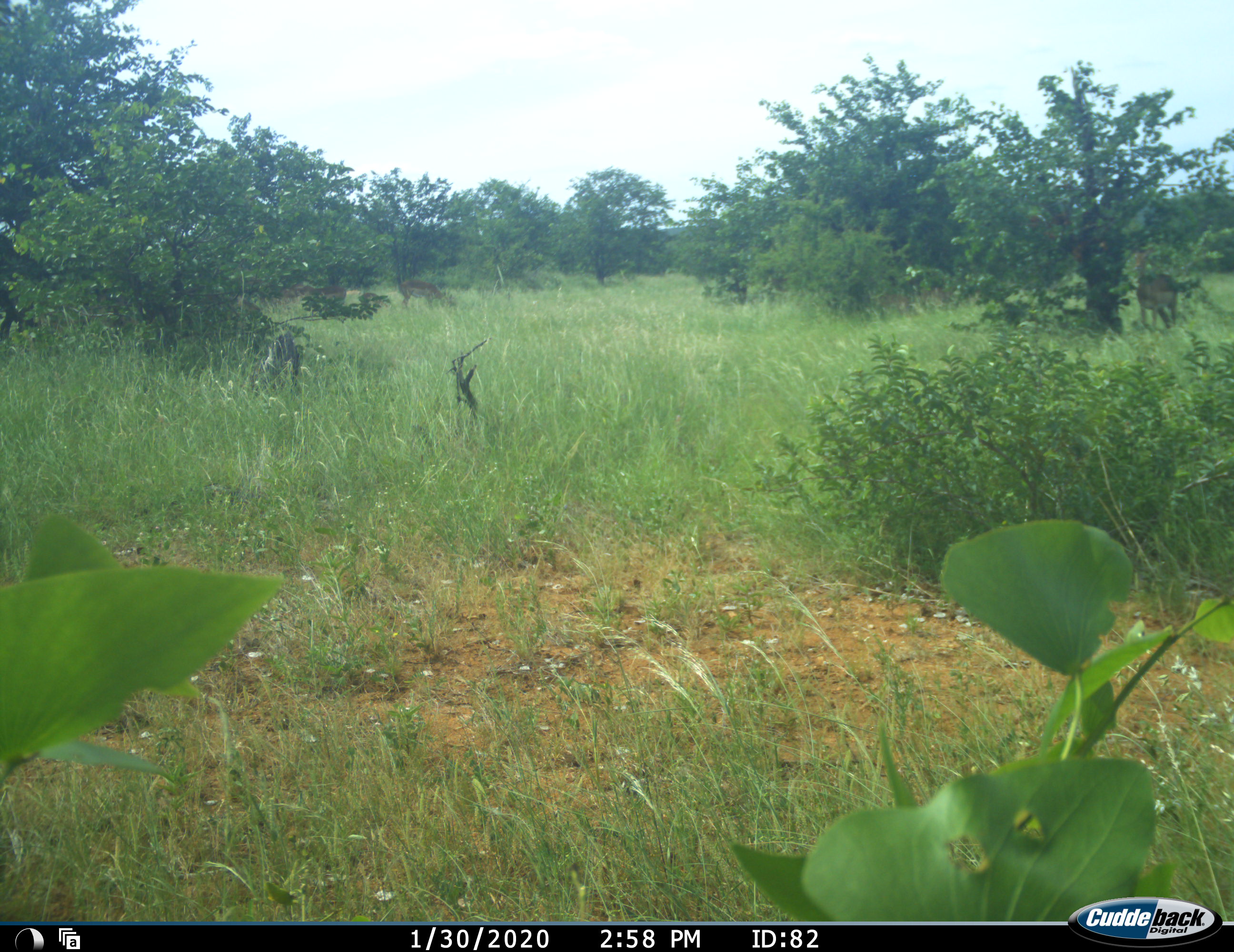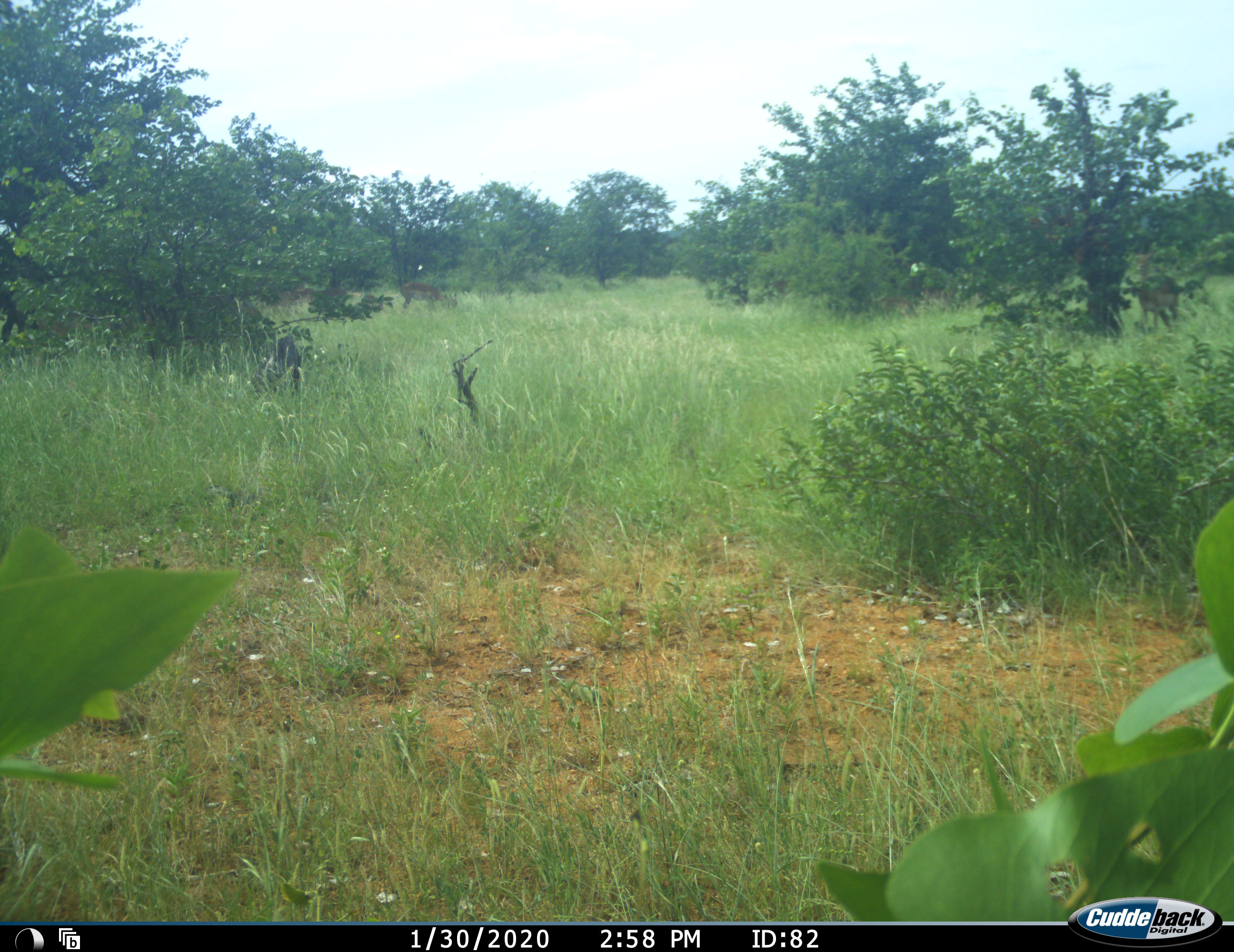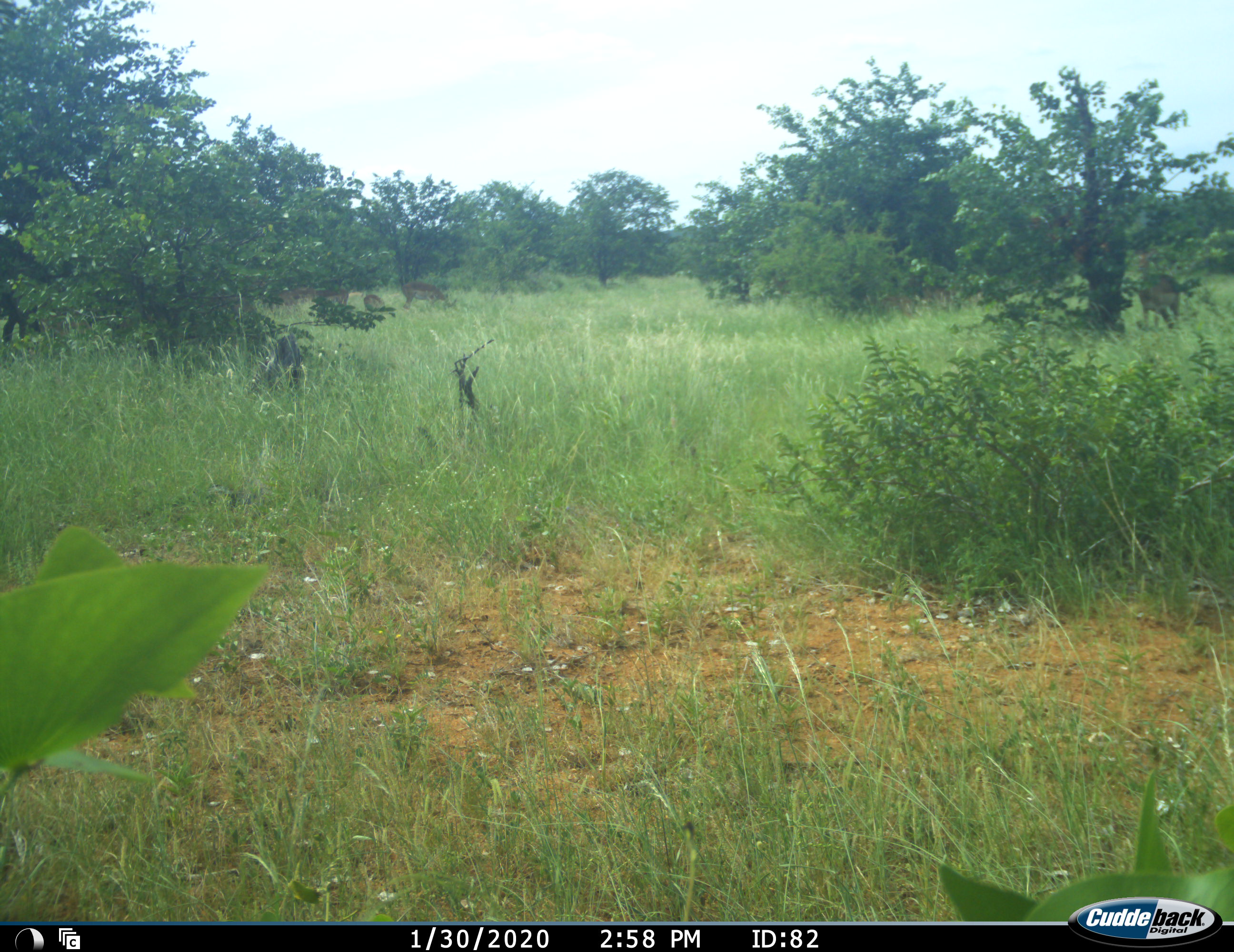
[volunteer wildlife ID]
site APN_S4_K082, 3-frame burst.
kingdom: Animalia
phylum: Chordata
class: Mammalia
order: Artiodactyla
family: Bovidae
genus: Aepyceros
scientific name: Aepyceros melampus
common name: impala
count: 5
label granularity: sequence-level